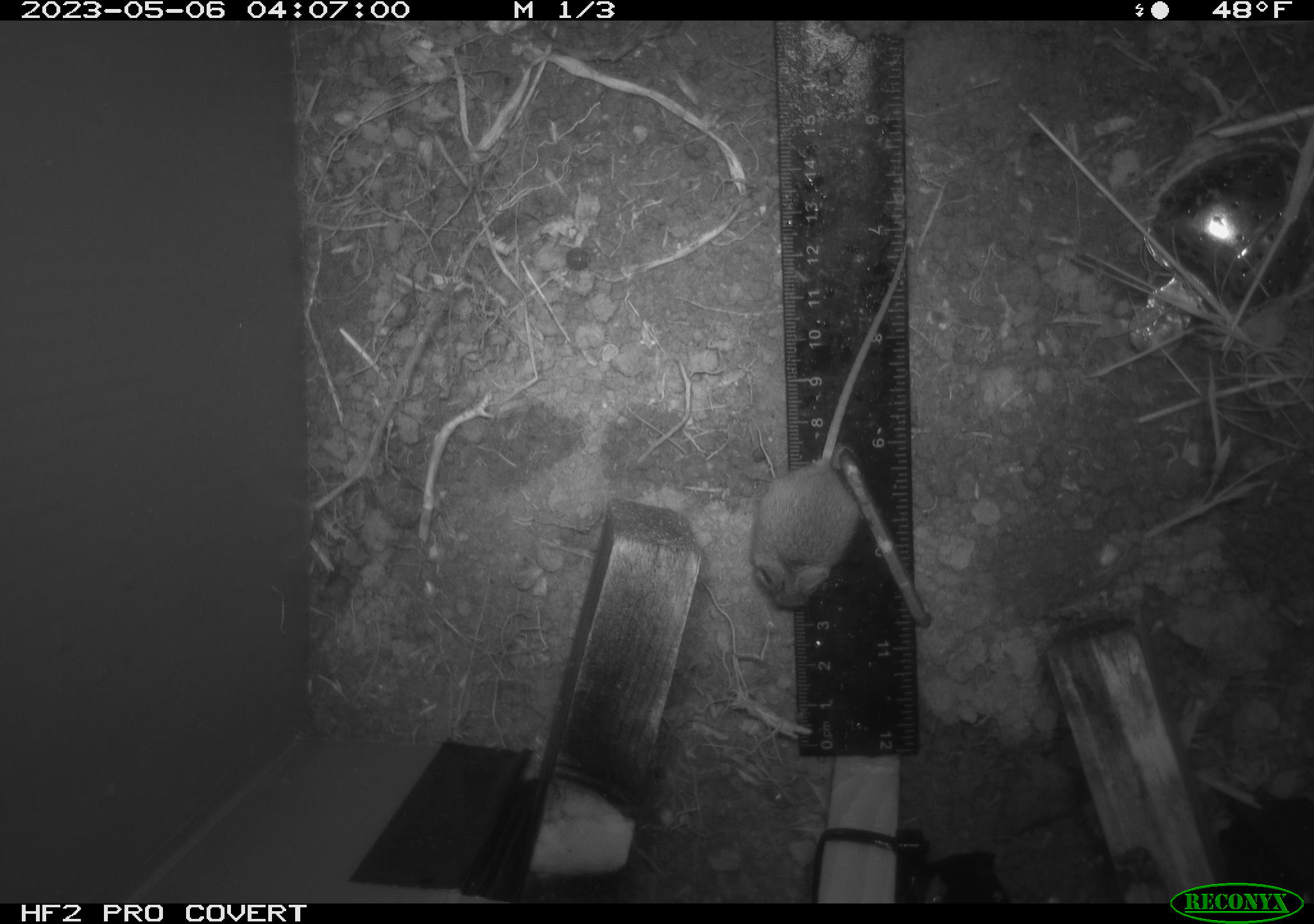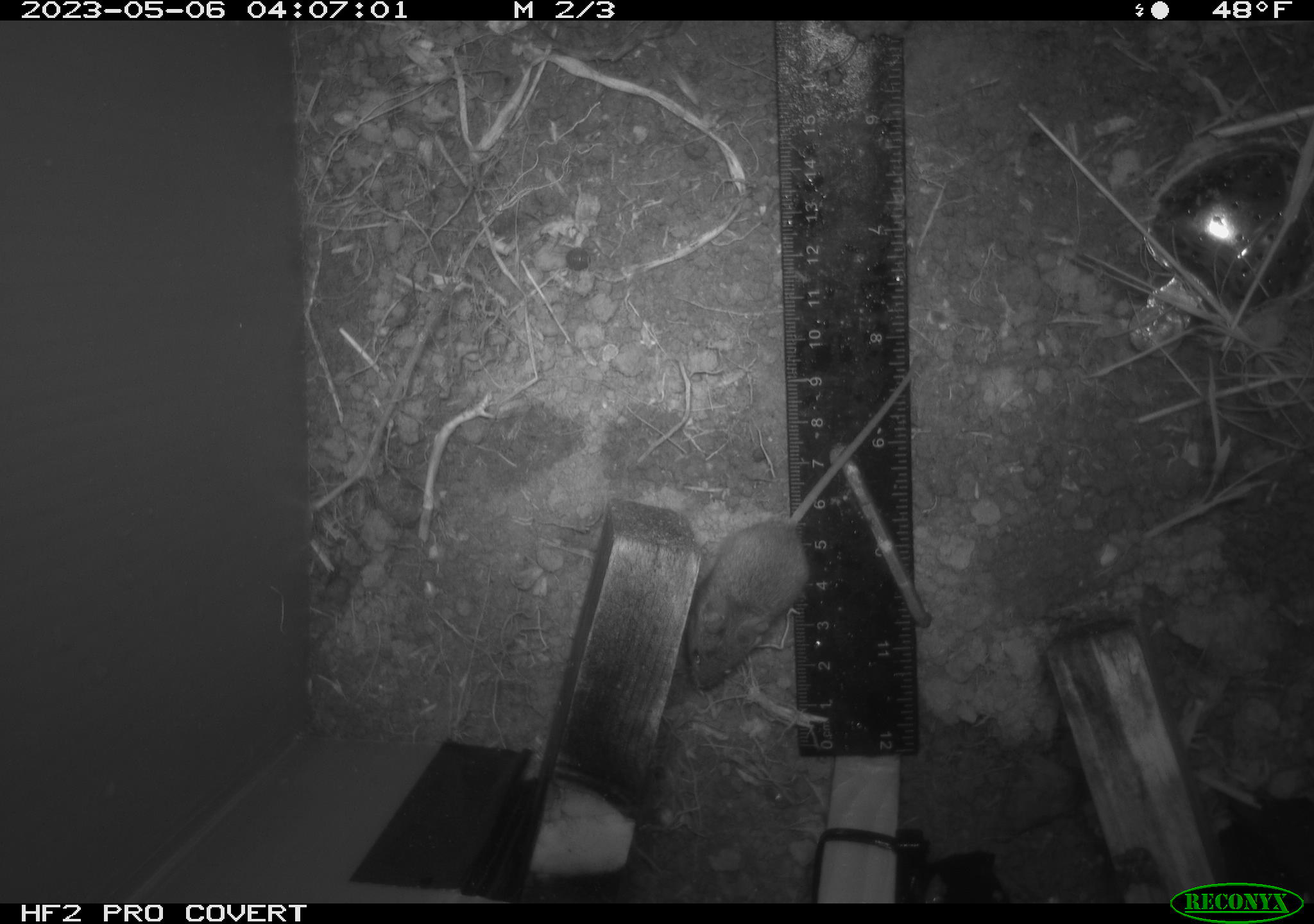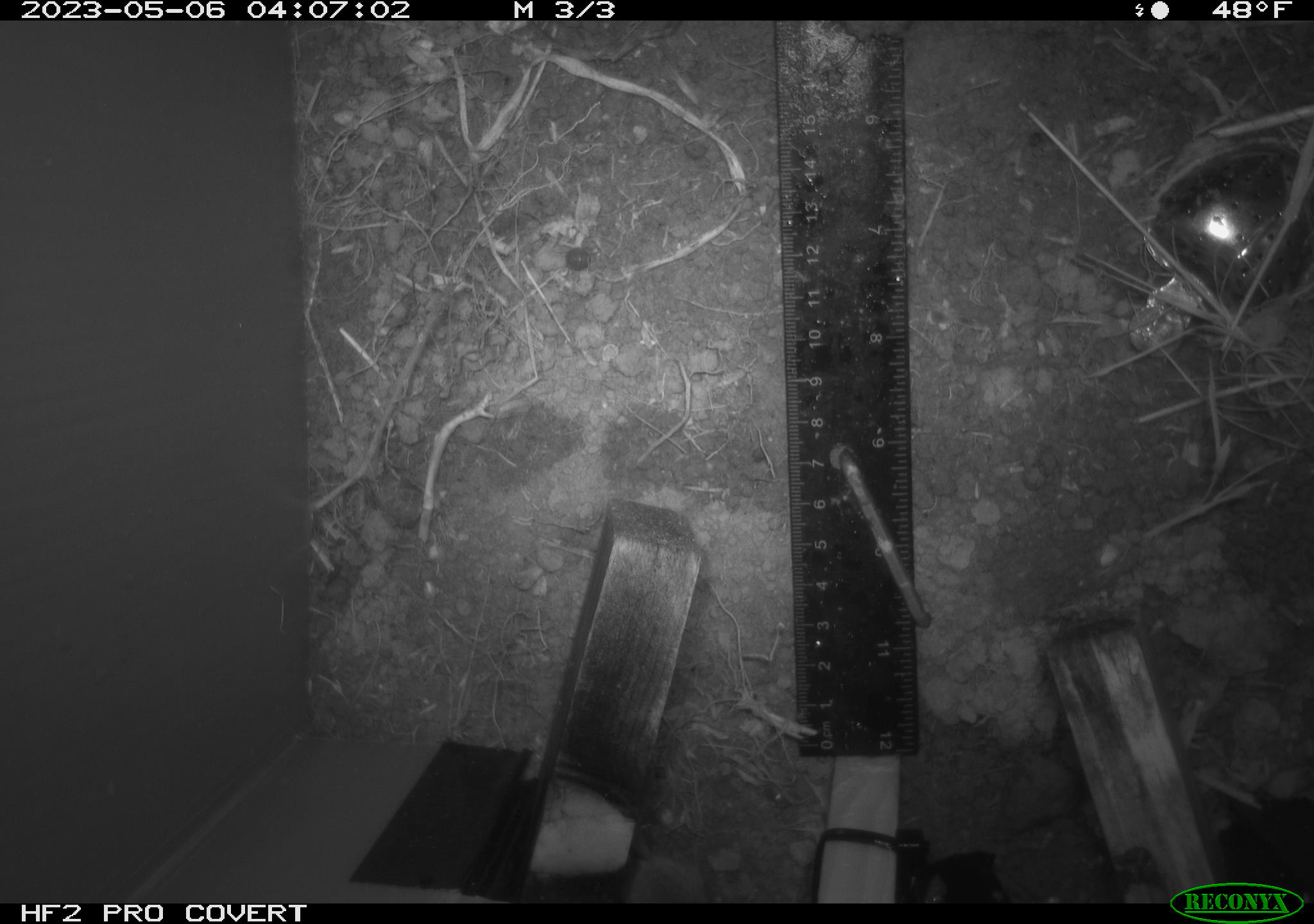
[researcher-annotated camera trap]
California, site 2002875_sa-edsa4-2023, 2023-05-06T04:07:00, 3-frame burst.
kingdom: Animalia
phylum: Chordata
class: Mammalia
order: Rodentia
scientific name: Rodentia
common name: mouse species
Mouse species (Rodentia).